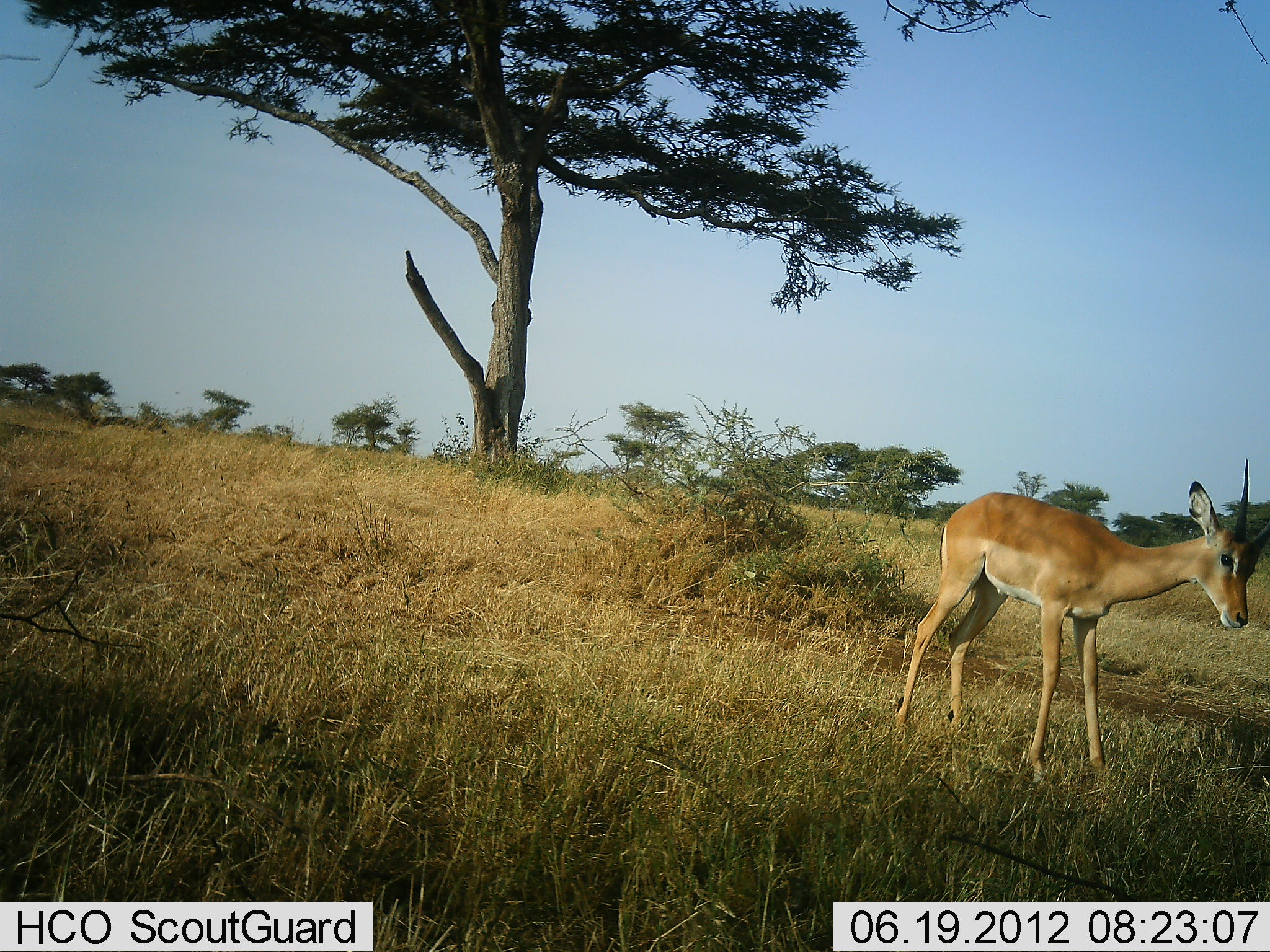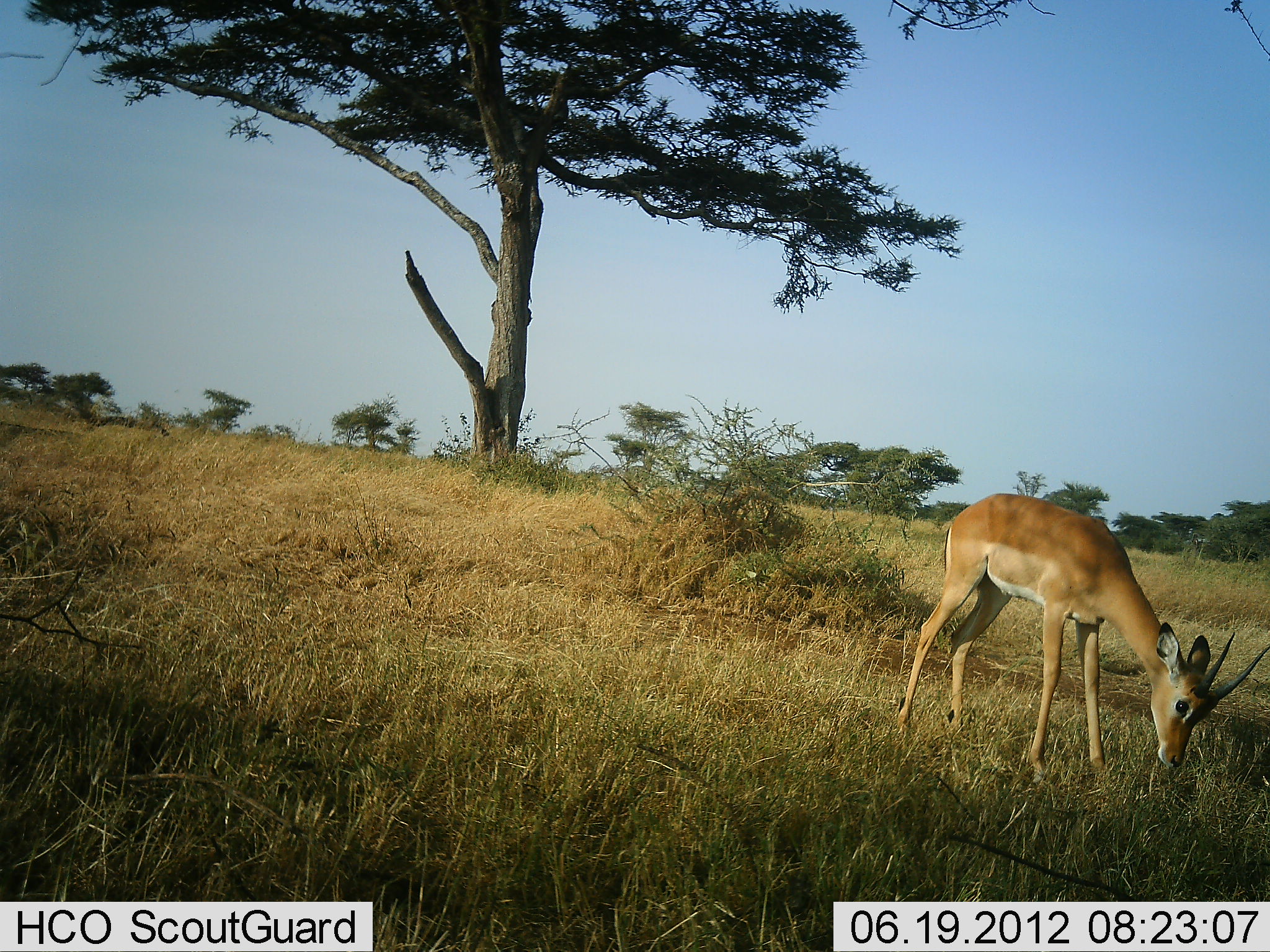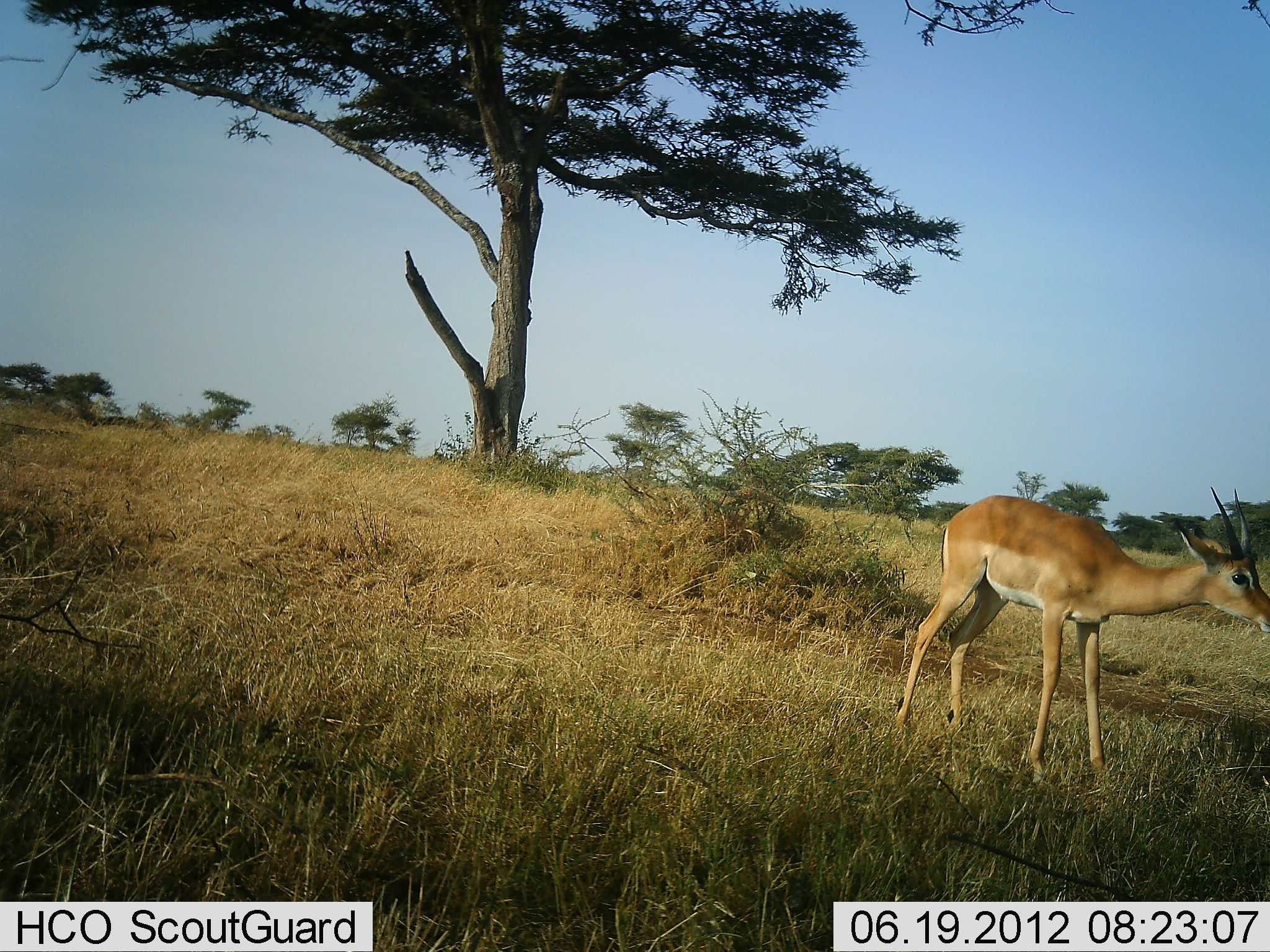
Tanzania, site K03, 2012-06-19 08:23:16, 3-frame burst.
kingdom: Animalia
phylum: Chordata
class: Mammalia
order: Artiodactyla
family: Bovidae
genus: Nanger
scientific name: Nanger granti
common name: grant's gazelle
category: gazellegrants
Gazellegrants (grant's gazelle) (Nanger granti), count 1. Behavior (volunteer vote fractions): standing 60%, resting 0%, moving 20%, interacting 0%. Young present (vote fraction): 0%. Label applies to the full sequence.